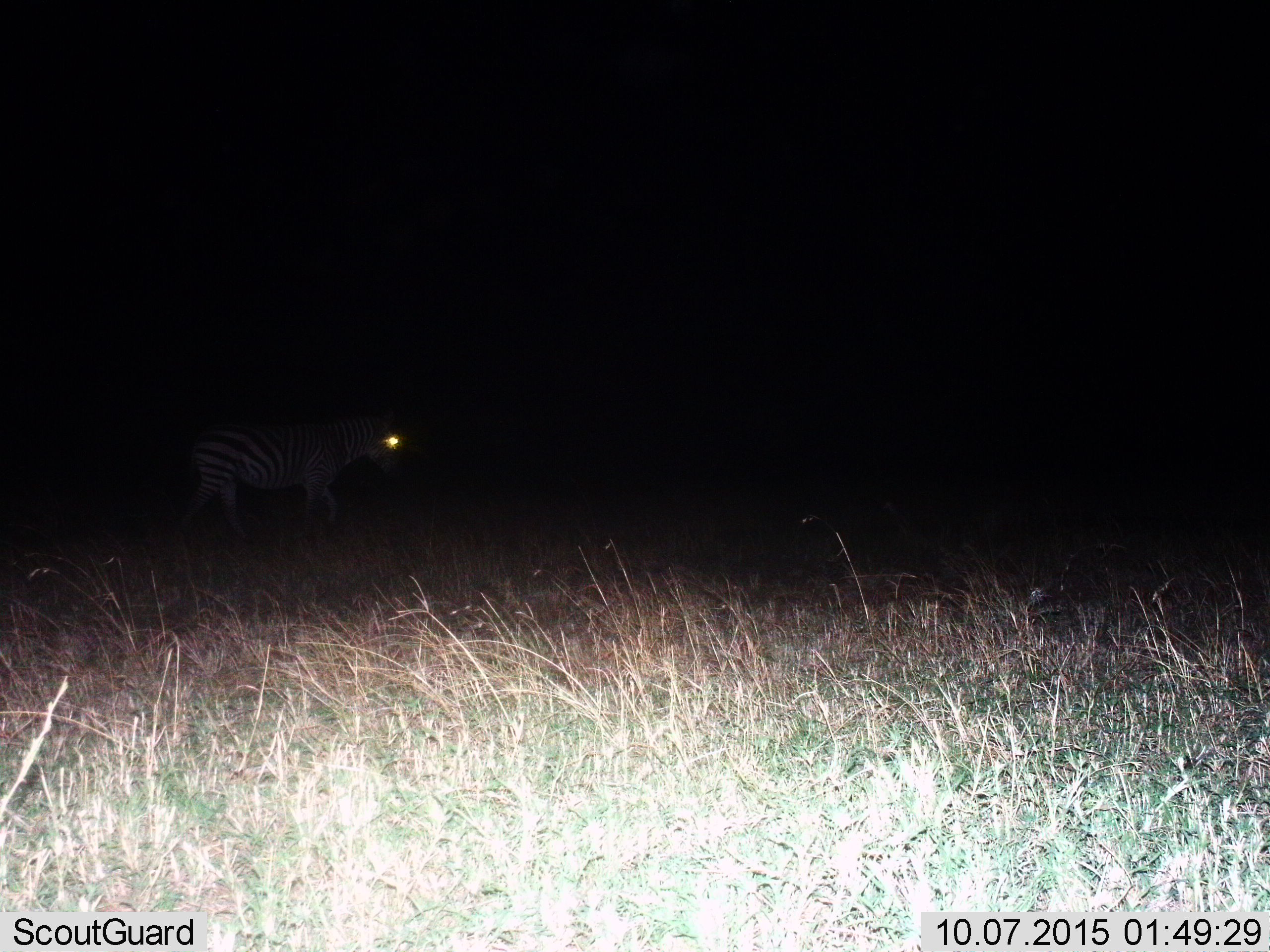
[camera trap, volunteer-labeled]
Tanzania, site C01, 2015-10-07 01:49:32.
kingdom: Animalia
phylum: Chordata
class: Mammalia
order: Perissodactyla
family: Equidae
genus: Equus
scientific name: Equus quagga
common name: plains zebra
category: zebra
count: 1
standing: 56%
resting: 0%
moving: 44%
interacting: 0%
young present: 0%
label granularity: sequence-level